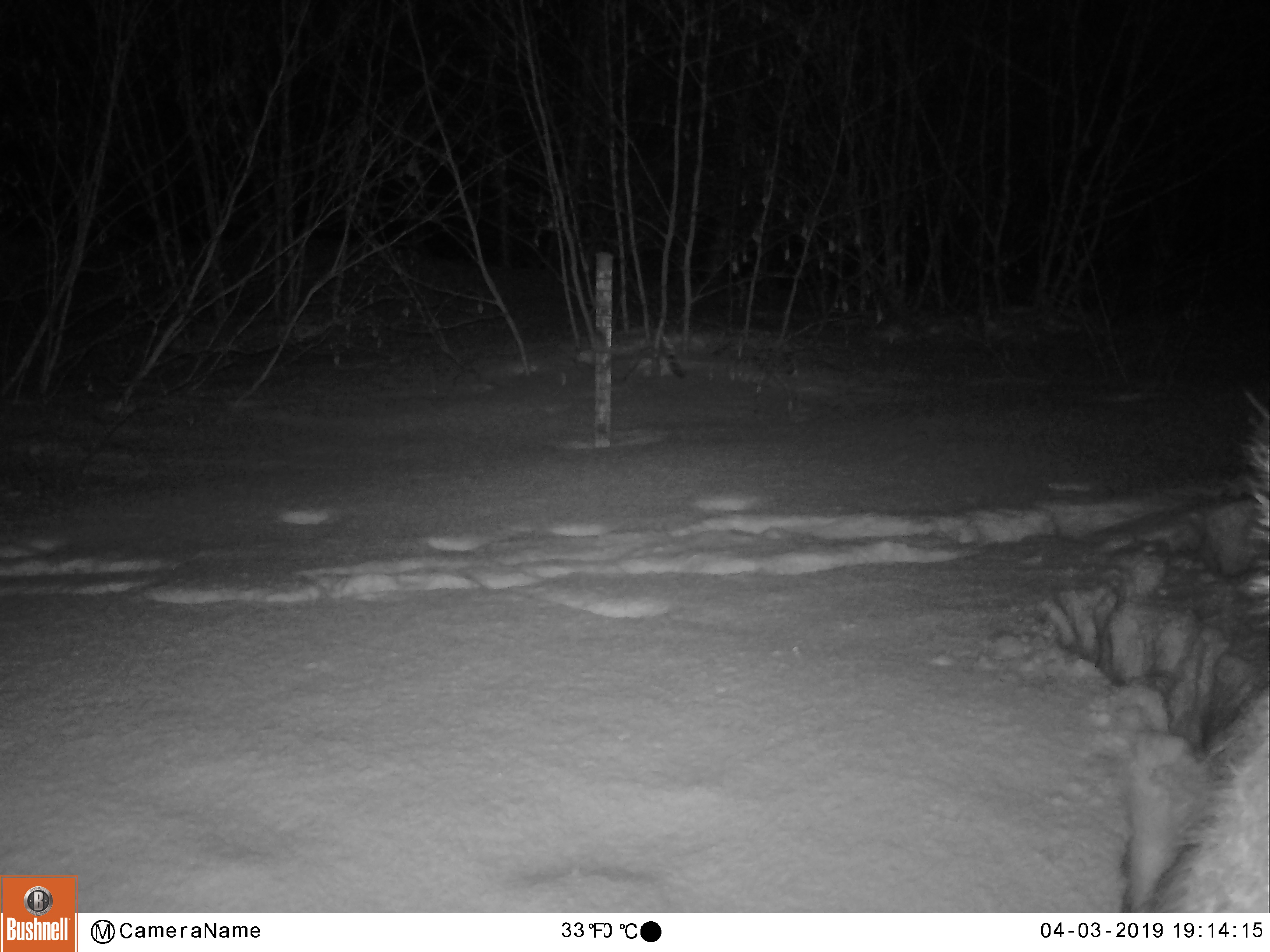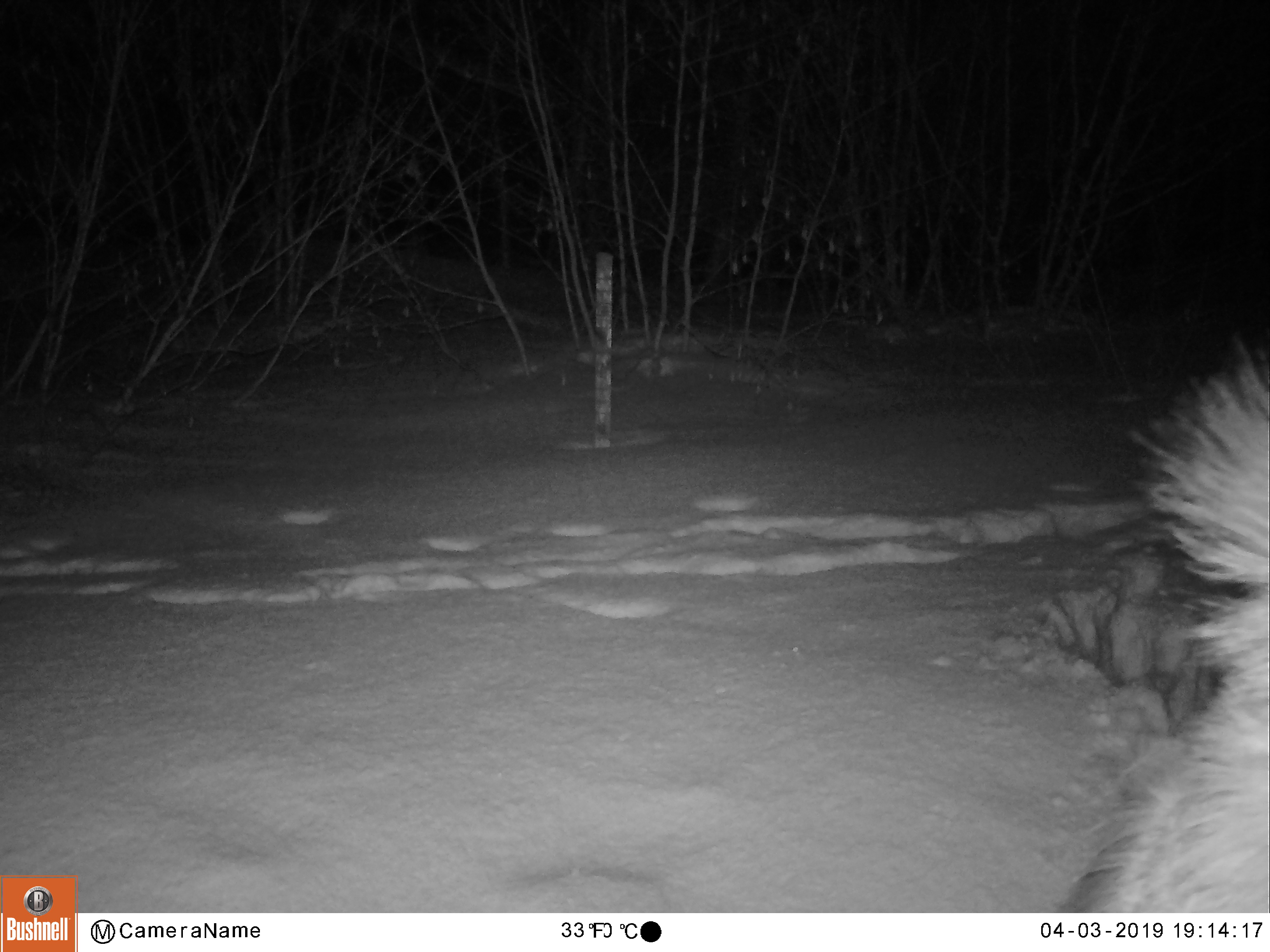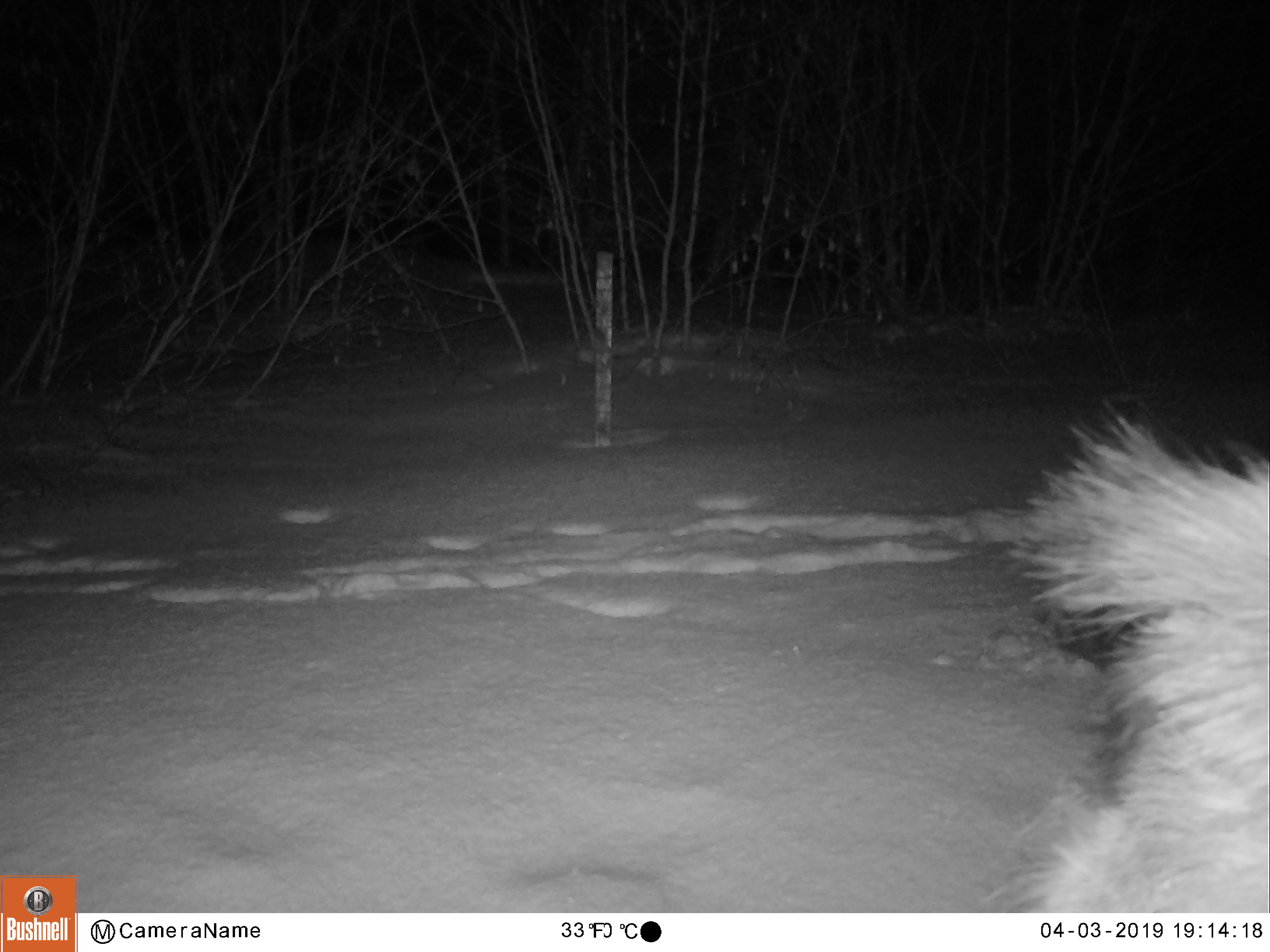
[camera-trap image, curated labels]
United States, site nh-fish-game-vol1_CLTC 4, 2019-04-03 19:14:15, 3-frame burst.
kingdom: Animalia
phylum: Chordata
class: Mammalia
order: Artiodactyla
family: Cervidae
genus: Alces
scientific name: Alces alces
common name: moose